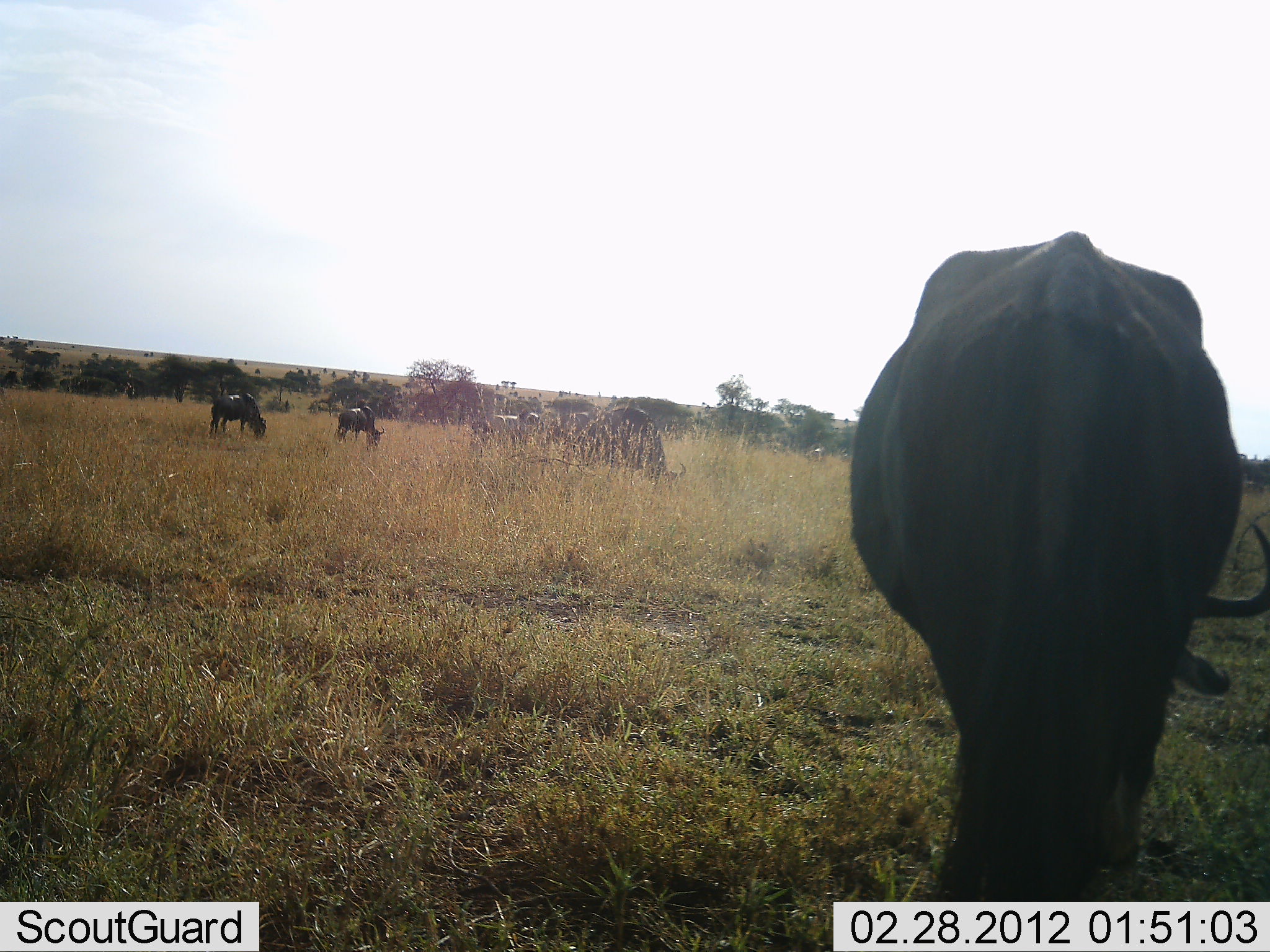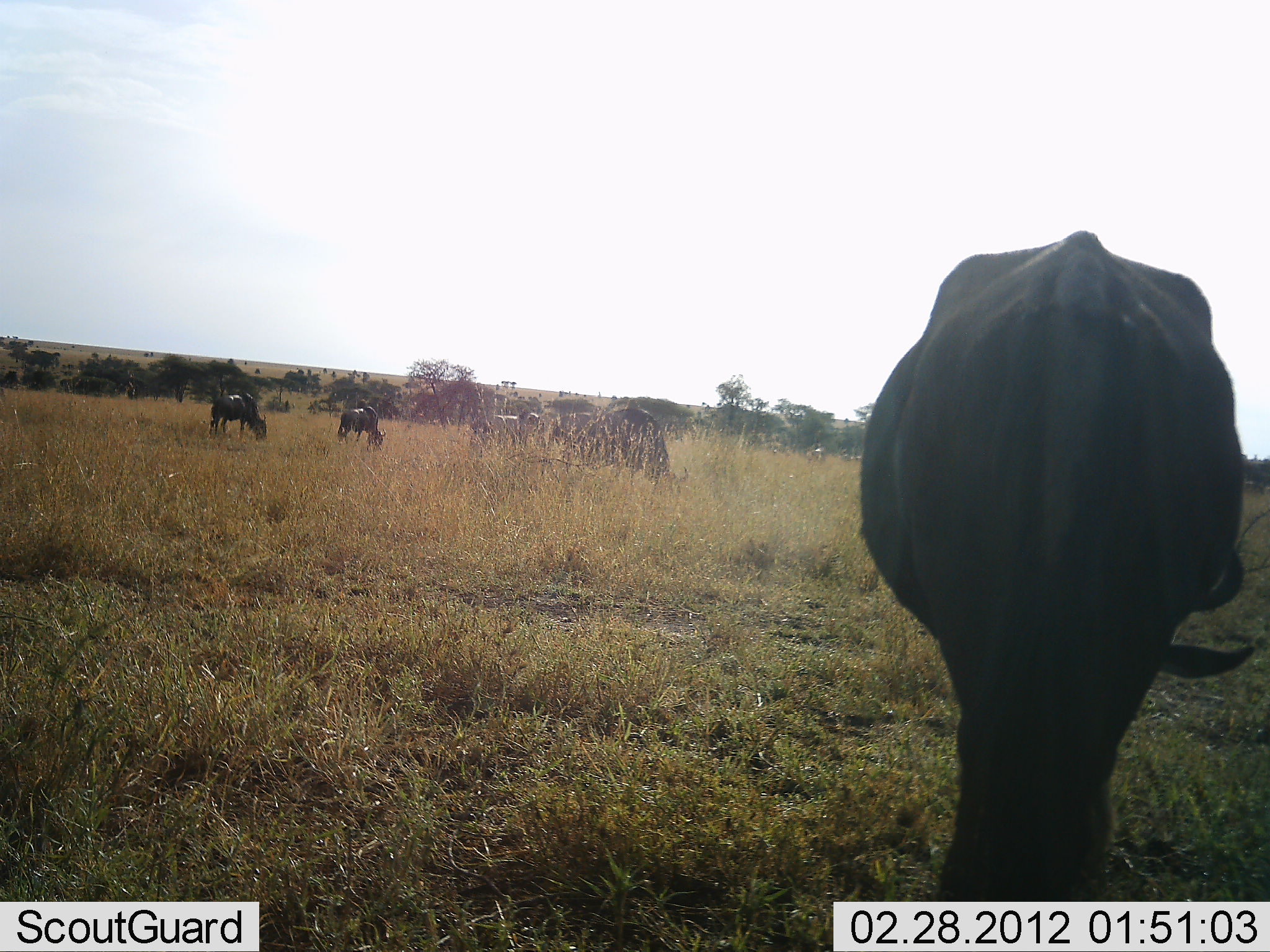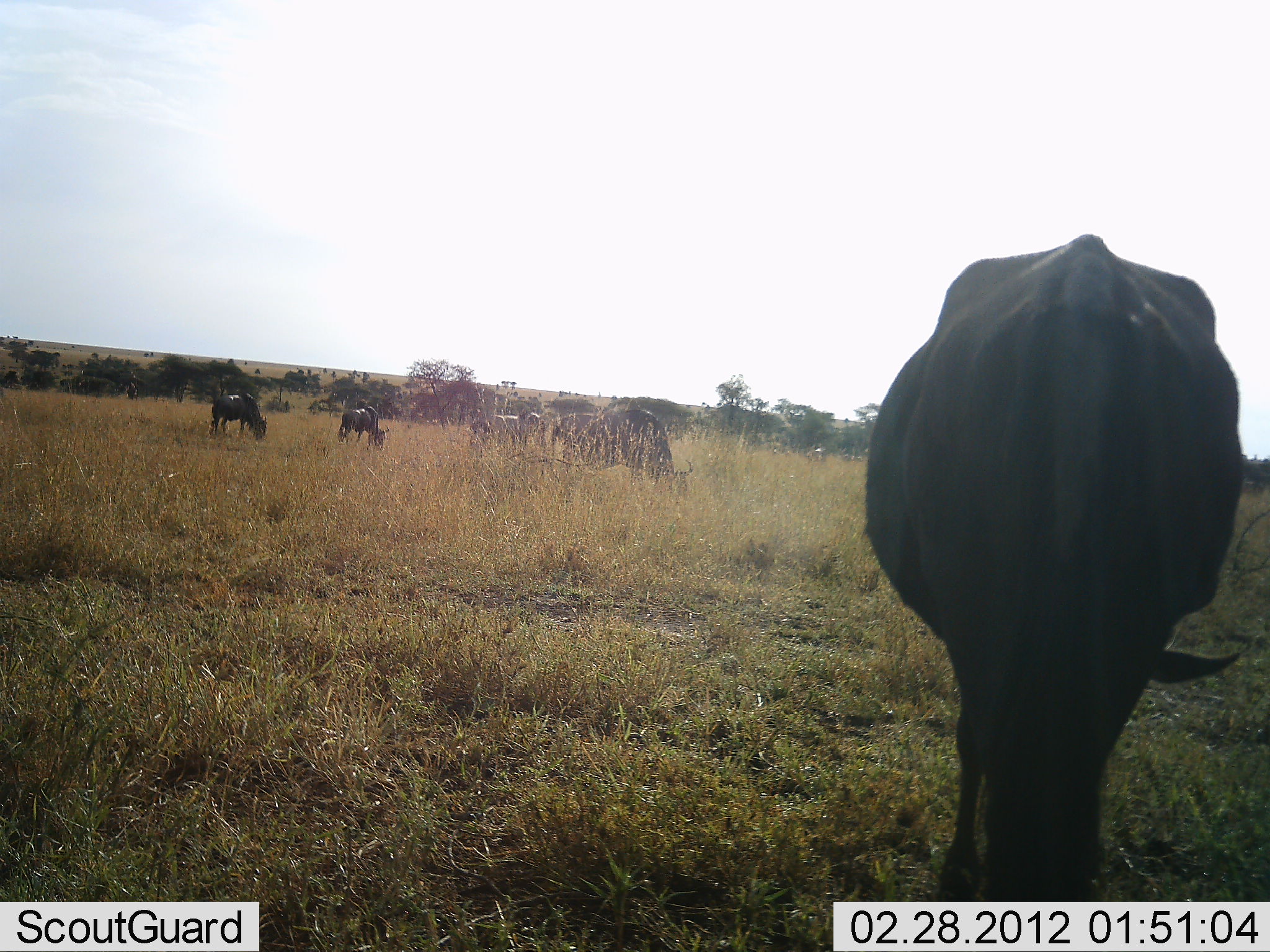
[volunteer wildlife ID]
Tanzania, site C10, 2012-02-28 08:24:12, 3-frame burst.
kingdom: Animalia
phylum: Chordata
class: Mammalia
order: Artiodactyla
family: Bovidae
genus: Connochaetes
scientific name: Connochaetes taurinus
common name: blue wildebeest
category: wildebeest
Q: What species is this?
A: Wildebeest (blue wildebeest) (Connochaetes taurinus).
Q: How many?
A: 5.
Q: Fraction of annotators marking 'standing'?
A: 30%.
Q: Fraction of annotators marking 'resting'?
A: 0%.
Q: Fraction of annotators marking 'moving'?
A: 5%.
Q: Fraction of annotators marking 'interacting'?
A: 0%.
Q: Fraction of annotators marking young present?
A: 0%.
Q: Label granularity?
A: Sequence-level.